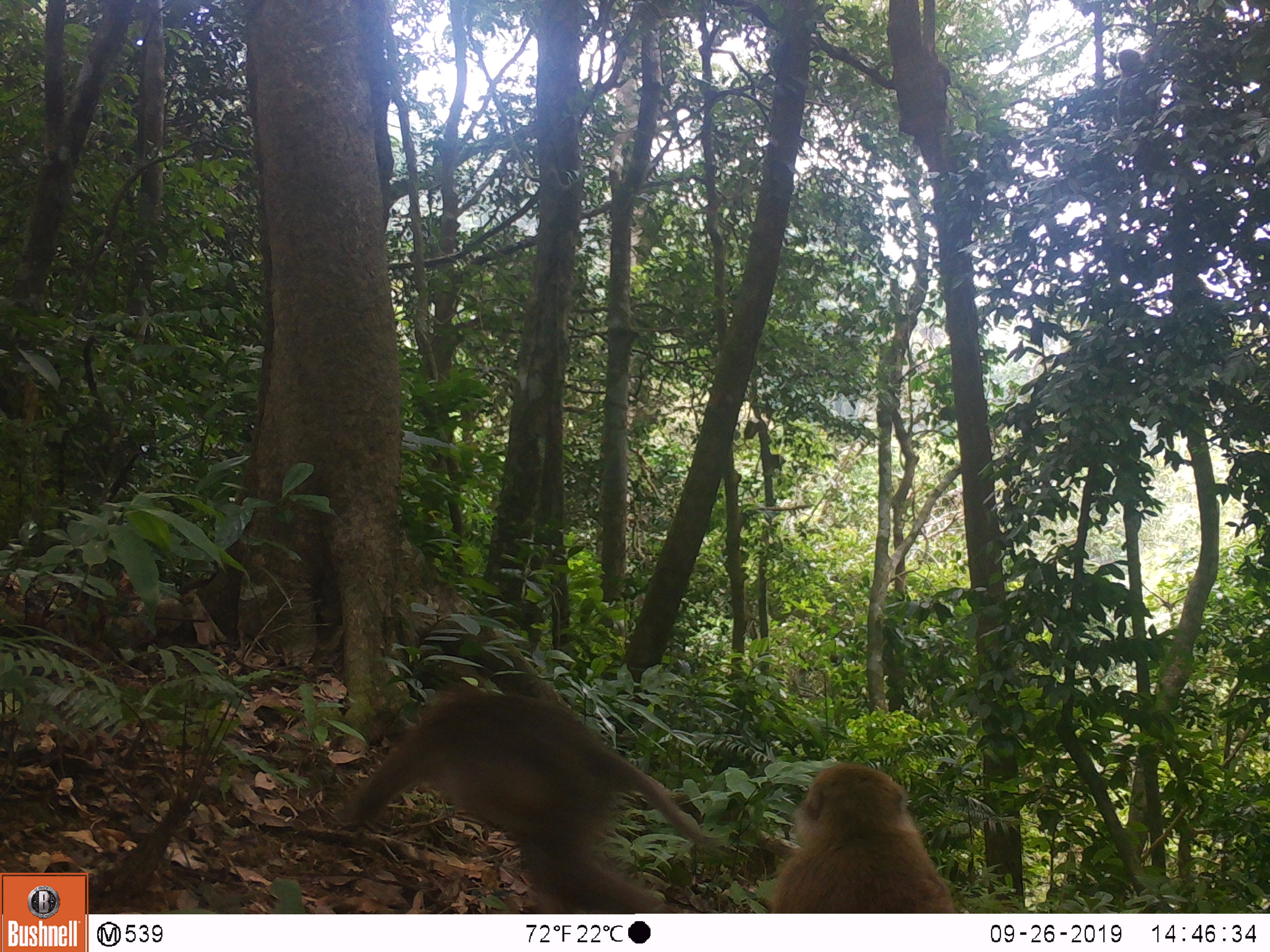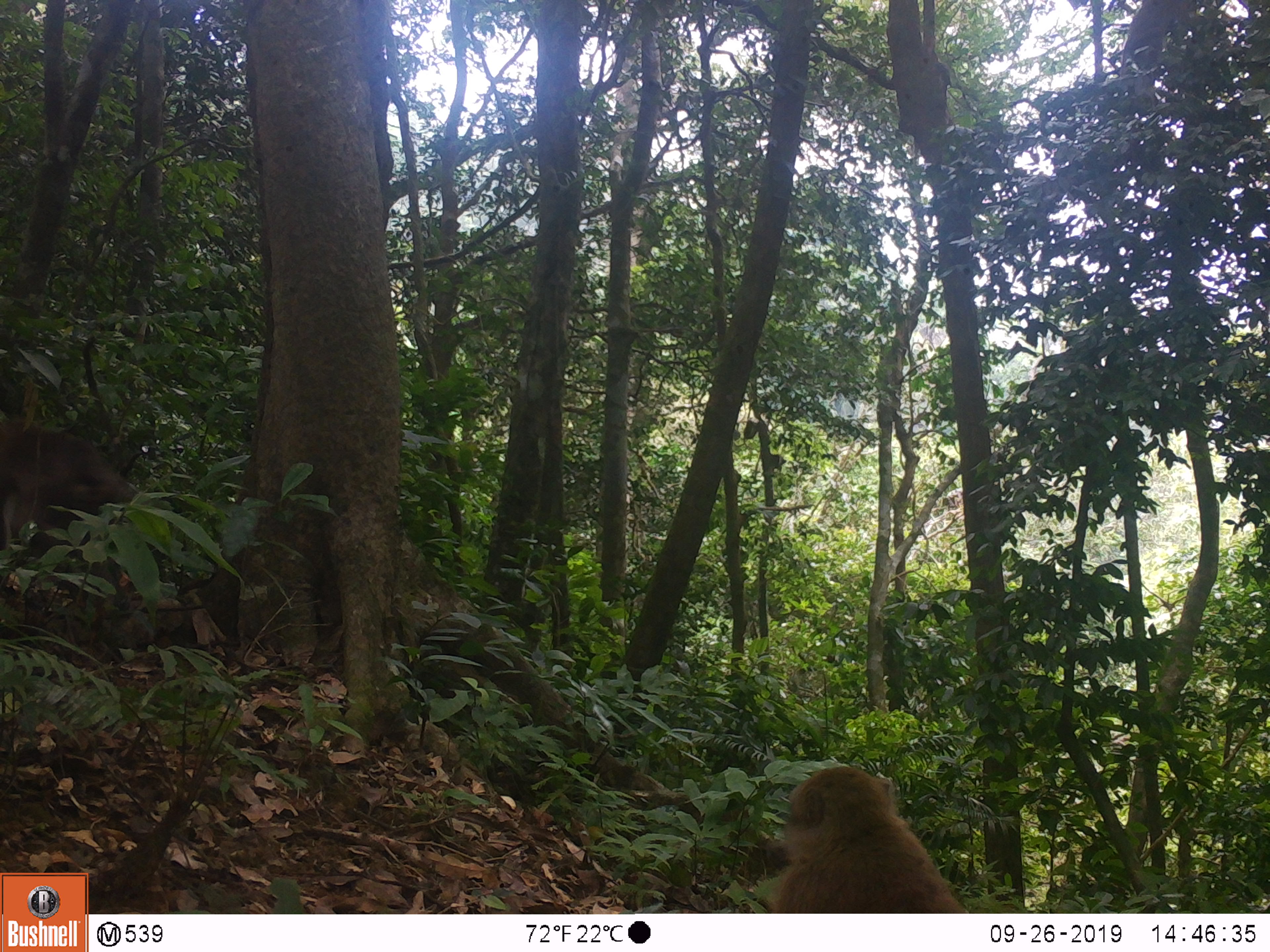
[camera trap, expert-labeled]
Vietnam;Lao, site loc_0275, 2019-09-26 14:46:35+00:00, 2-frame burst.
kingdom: Animalia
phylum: Chordata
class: Mammalia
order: Primates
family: Cercopithecidae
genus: Macaca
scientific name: Macaca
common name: macaques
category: assam or rhesus macaque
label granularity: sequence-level